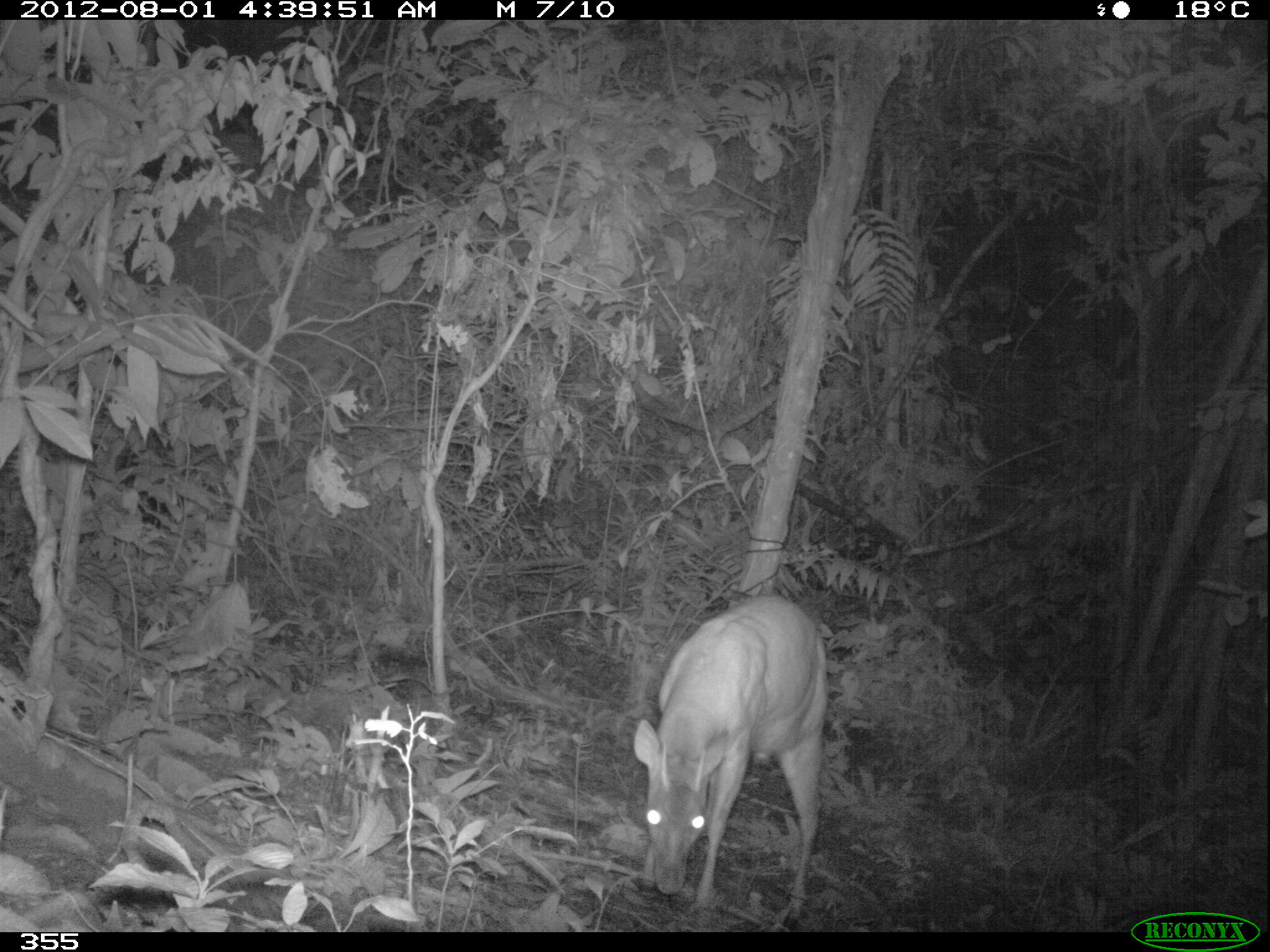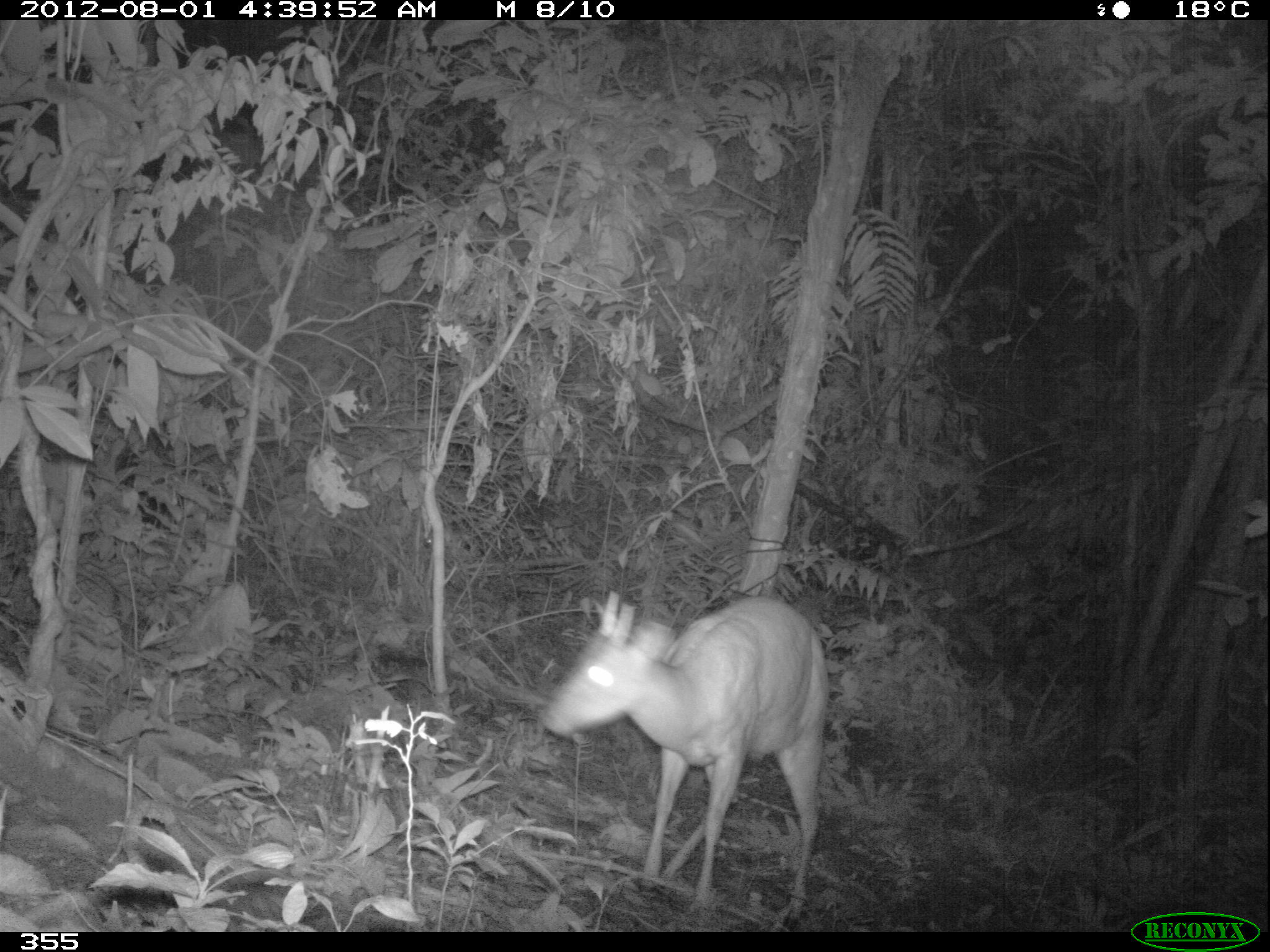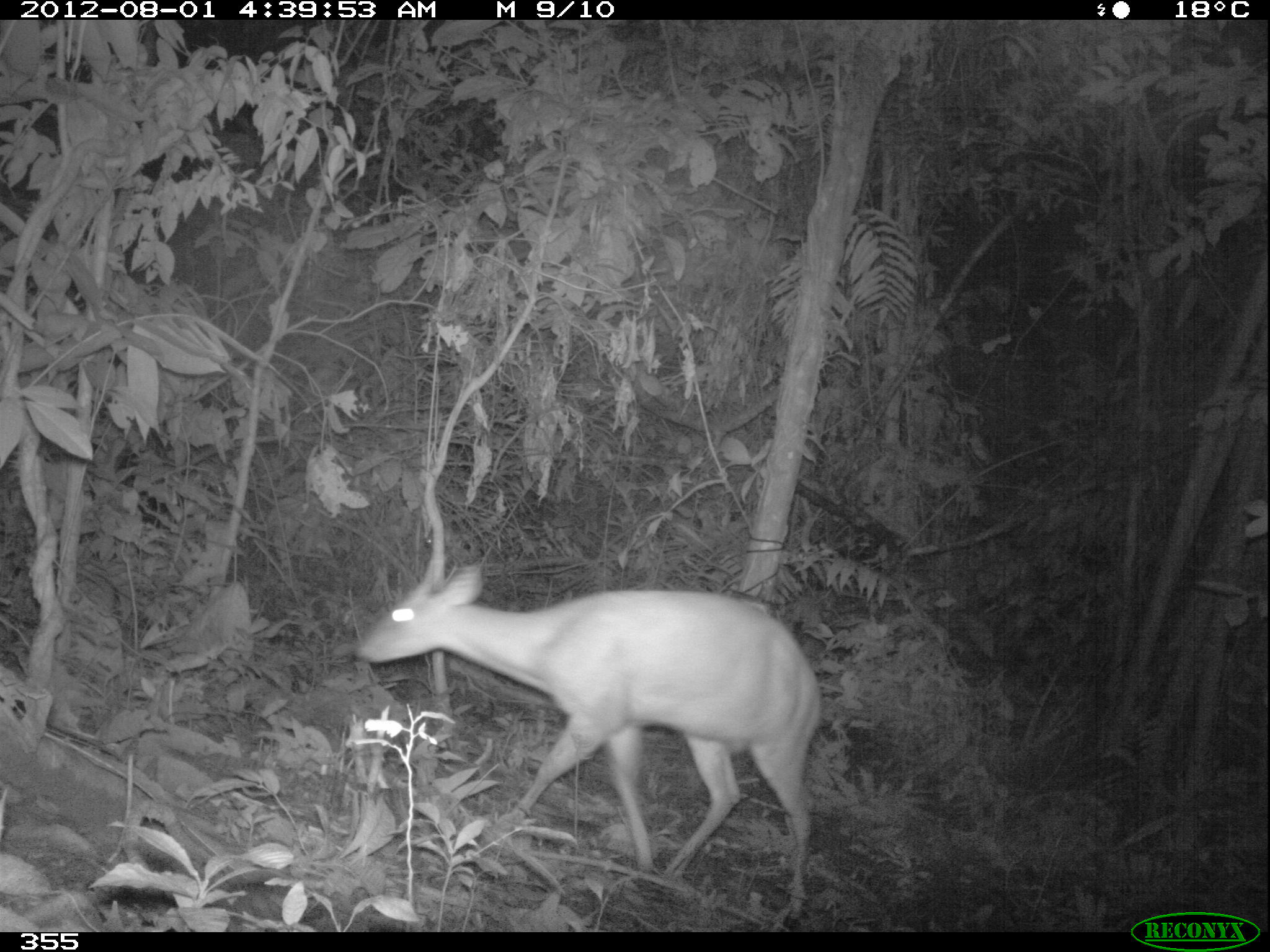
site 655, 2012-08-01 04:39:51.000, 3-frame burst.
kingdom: Animalia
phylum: Chordata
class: Mammalia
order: Artiodactyla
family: Cervidae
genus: Mazama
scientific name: Mazama americana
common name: red brocket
Mazama americana (red brocket).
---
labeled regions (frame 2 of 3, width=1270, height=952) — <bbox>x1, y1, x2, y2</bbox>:
mazama americana: <bbox>540, 589, 826, 928</bbox>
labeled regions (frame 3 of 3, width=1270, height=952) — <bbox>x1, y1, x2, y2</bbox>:
mazama americana: <bbox>355, 548, 822, 930</bbox>